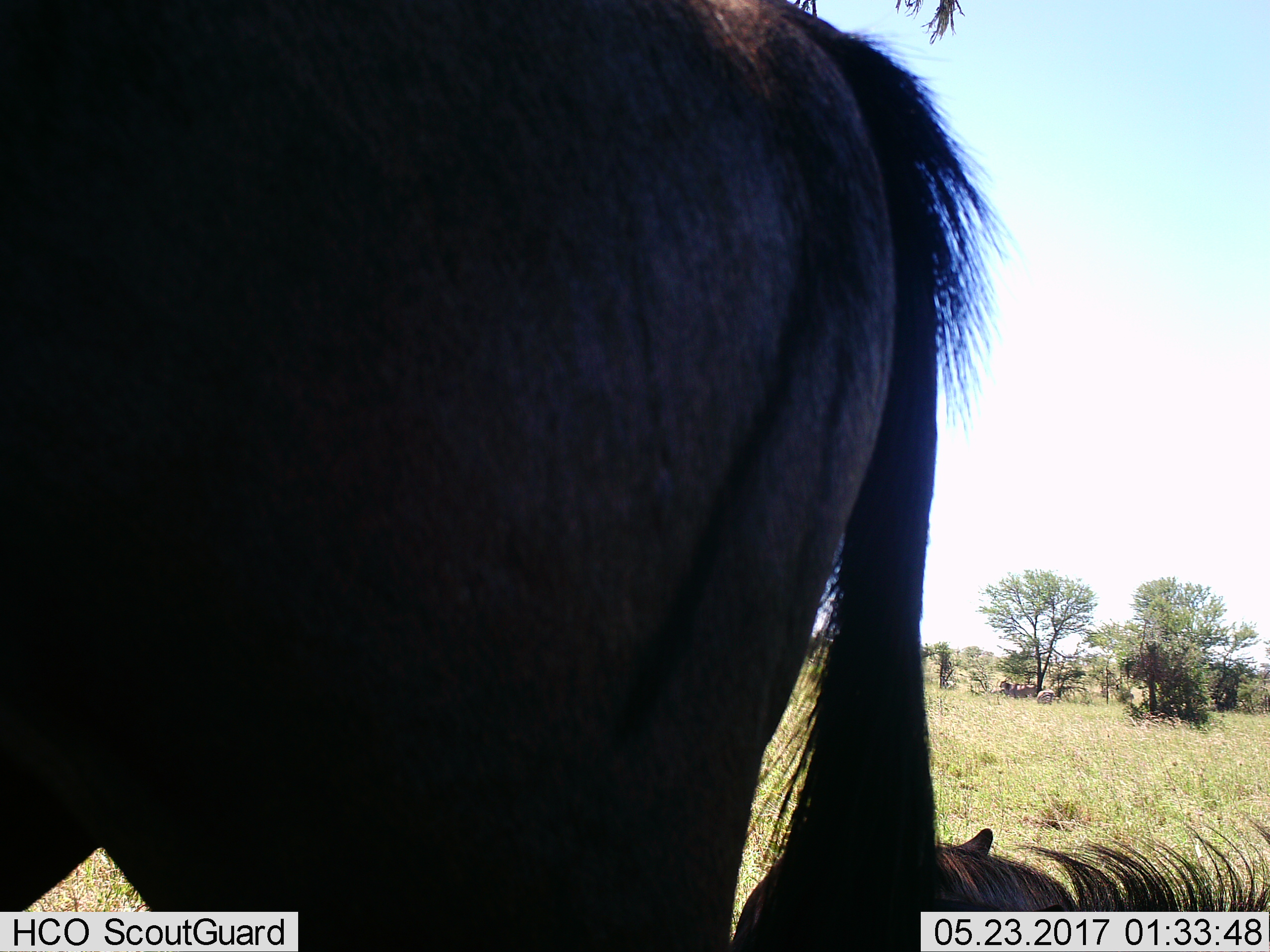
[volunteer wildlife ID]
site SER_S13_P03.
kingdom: Animalia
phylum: Chordata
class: Mammalia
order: Artiodactyla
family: Bovidae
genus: Connochaetes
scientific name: Connochaetes taurinus taurinus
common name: blue wildebeest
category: wildebeestblue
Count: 2.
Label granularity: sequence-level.